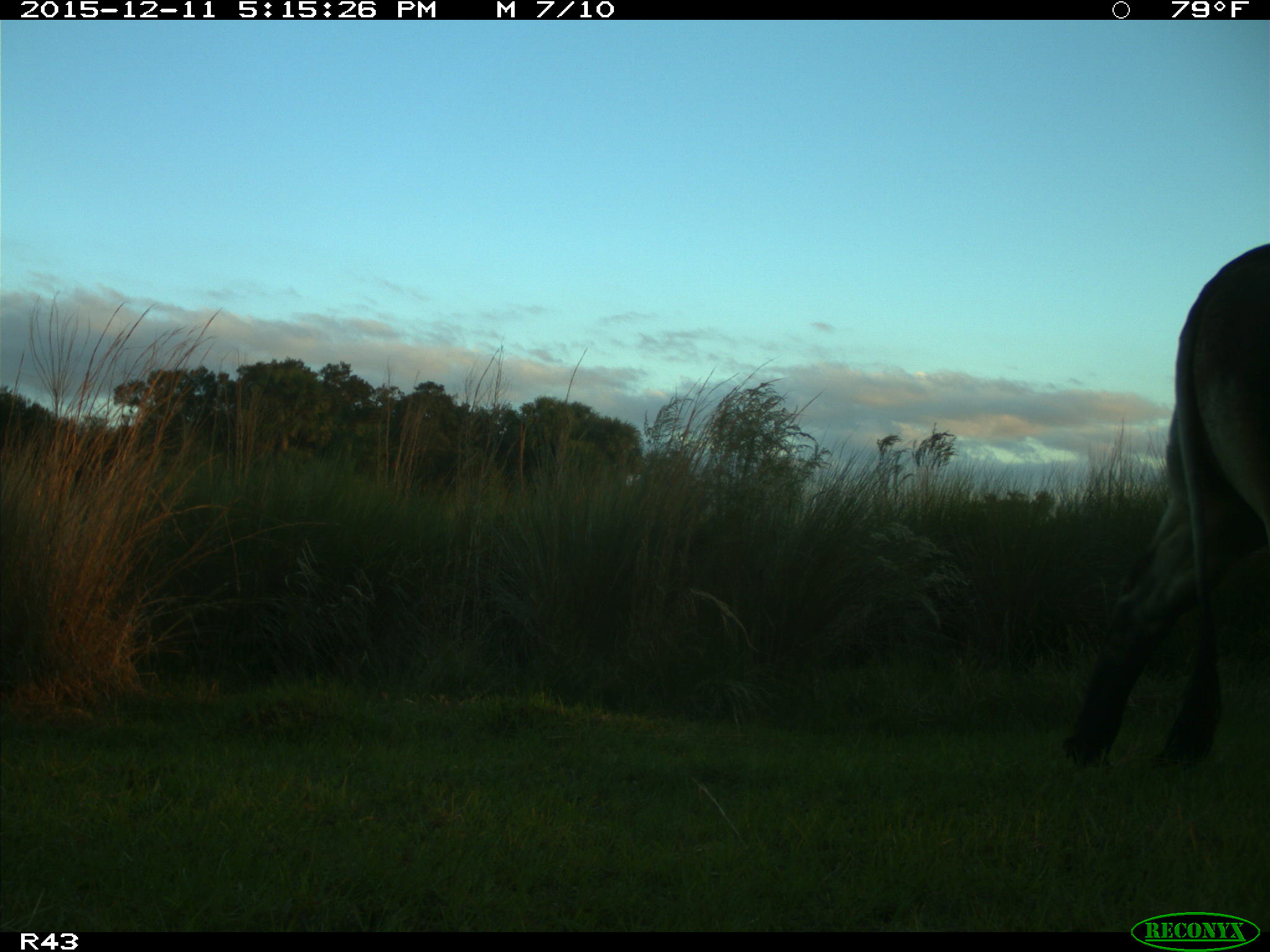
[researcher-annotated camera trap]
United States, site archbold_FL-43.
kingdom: Animalia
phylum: Chordata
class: Mammalia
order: Artiodactyla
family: Bovidae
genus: Bos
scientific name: Bos taurus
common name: domestic cow